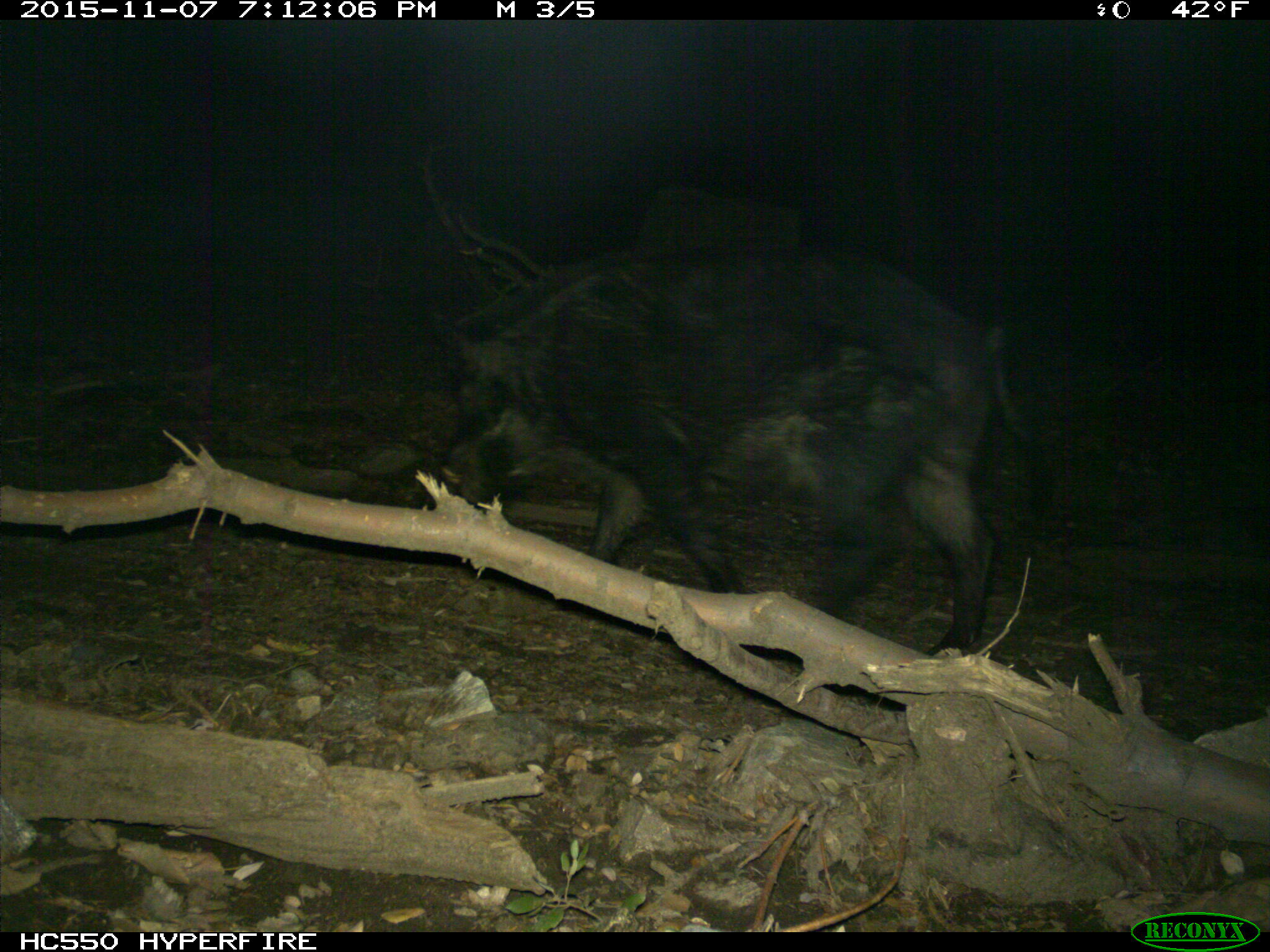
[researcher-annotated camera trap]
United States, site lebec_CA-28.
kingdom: Animalia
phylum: Chordata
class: Mammalia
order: Artiodactyla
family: Suidae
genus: Sus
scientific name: Sus scrofa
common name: wild boar